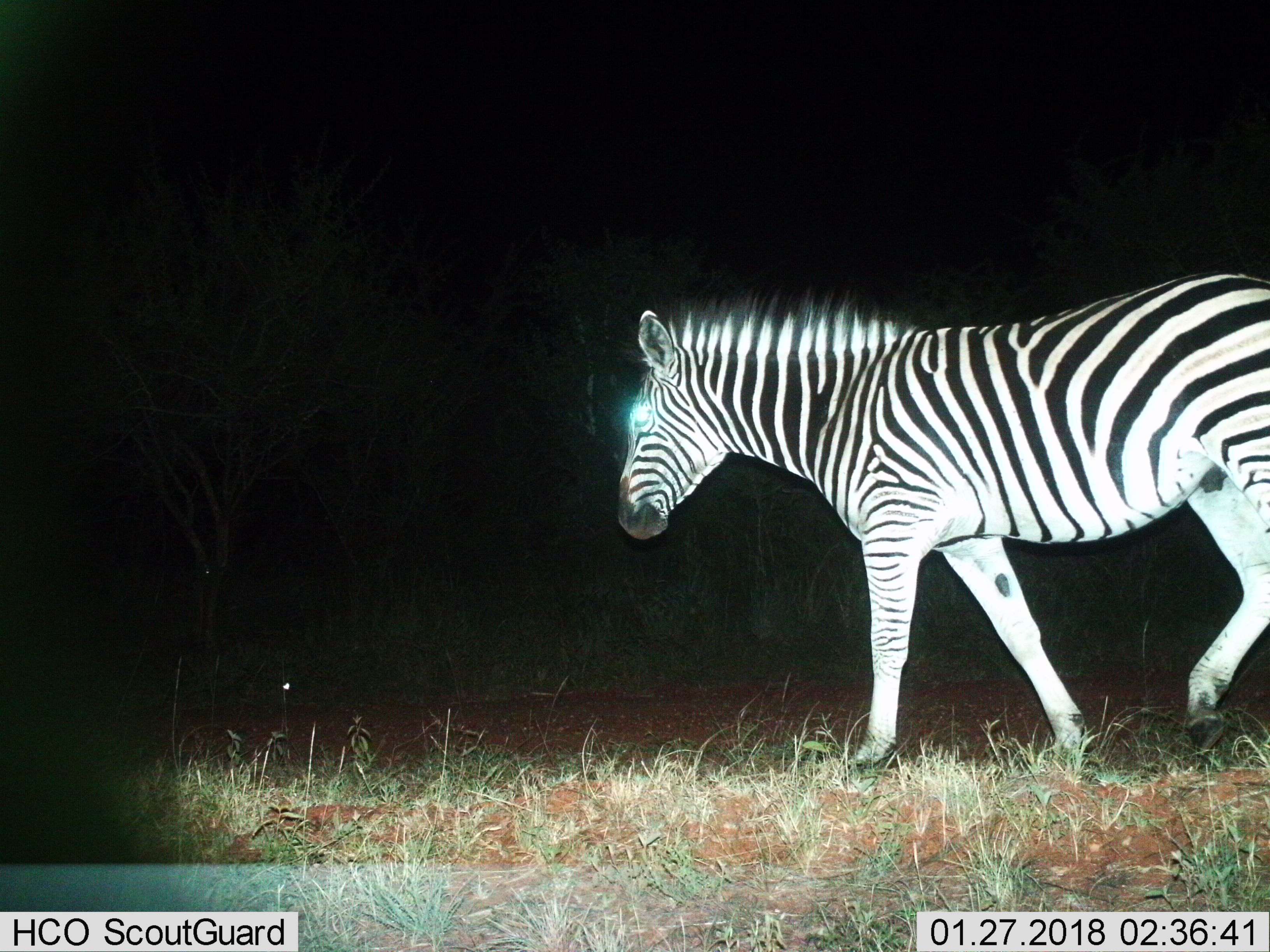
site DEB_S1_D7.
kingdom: Animalia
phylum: Chordata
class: Mammalia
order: Perissodactyla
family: Equidae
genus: Equus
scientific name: Equus quagga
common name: plains zebra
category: zebraplains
Zebraplains (plains zebra) (Equus quagga), count 1. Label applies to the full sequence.